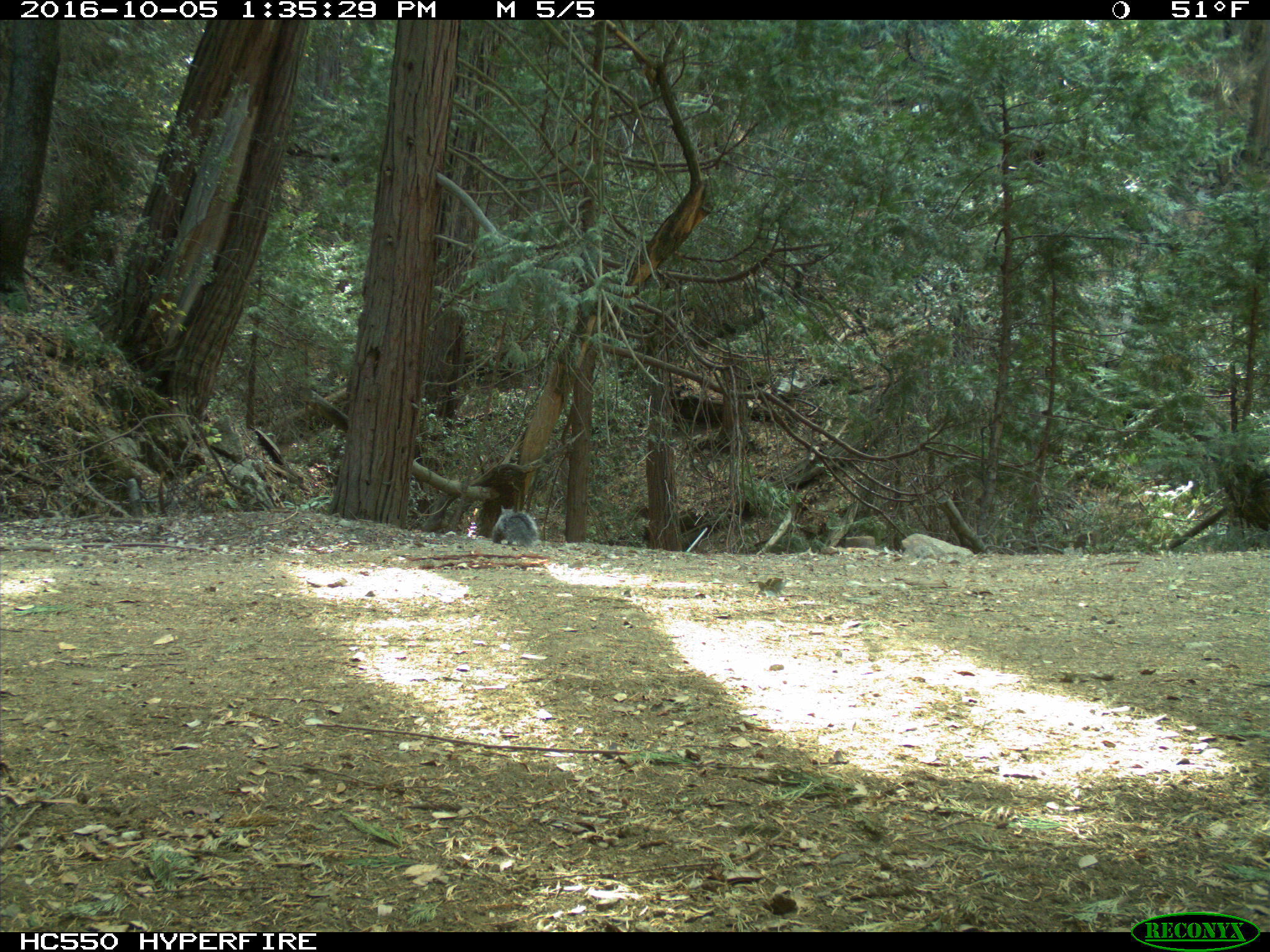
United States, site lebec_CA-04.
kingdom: Animalia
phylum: Chordata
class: Mammalia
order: Rodentia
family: Sciuridae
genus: Sciurus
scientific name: Sciurus carolinensis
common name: eastern gray squirrel